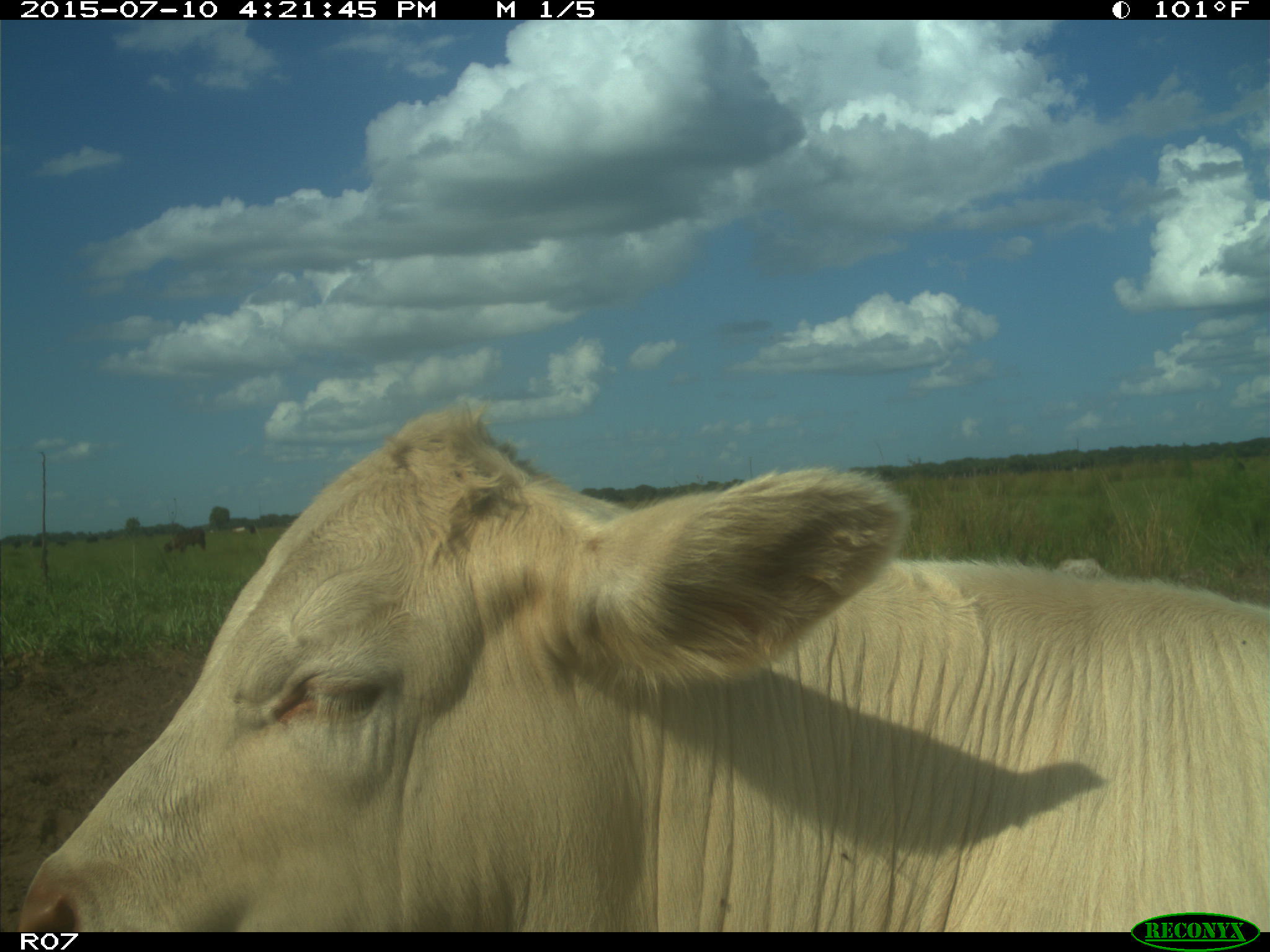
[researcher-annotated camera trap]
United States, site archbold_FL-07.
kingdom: Animalia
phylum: Chordata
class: Mammalia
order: Artiodactyla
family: Bovidae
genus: Bos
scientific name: Bos taurus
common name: domestic cow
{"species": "Bos taurus (domestic cow)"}